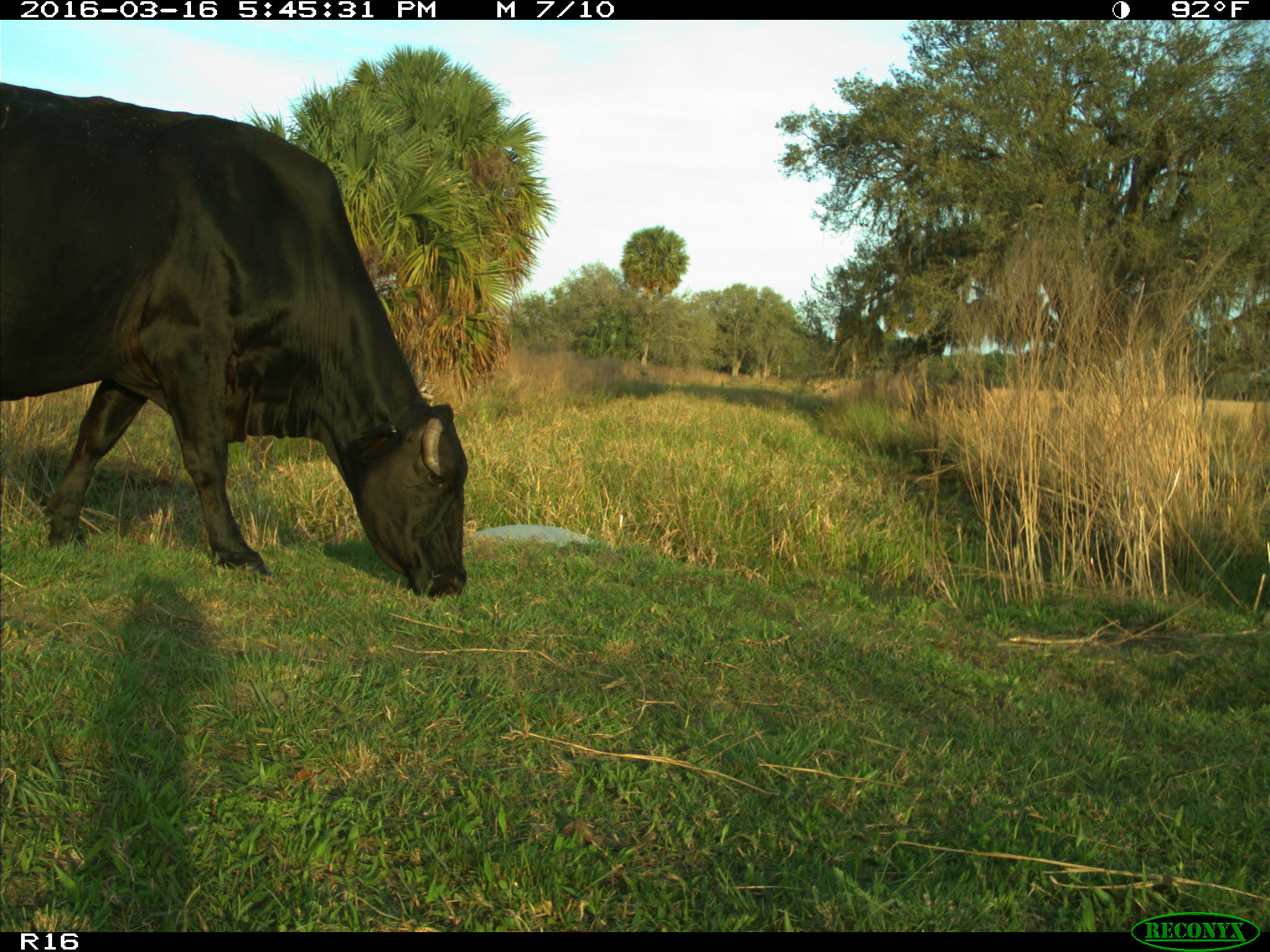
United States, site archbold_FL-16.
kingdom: Animalia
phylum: Chordata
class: Mammalia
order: Artiodactyla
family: Bovidae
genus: Bos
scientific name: Bos taurus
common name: domestic cow